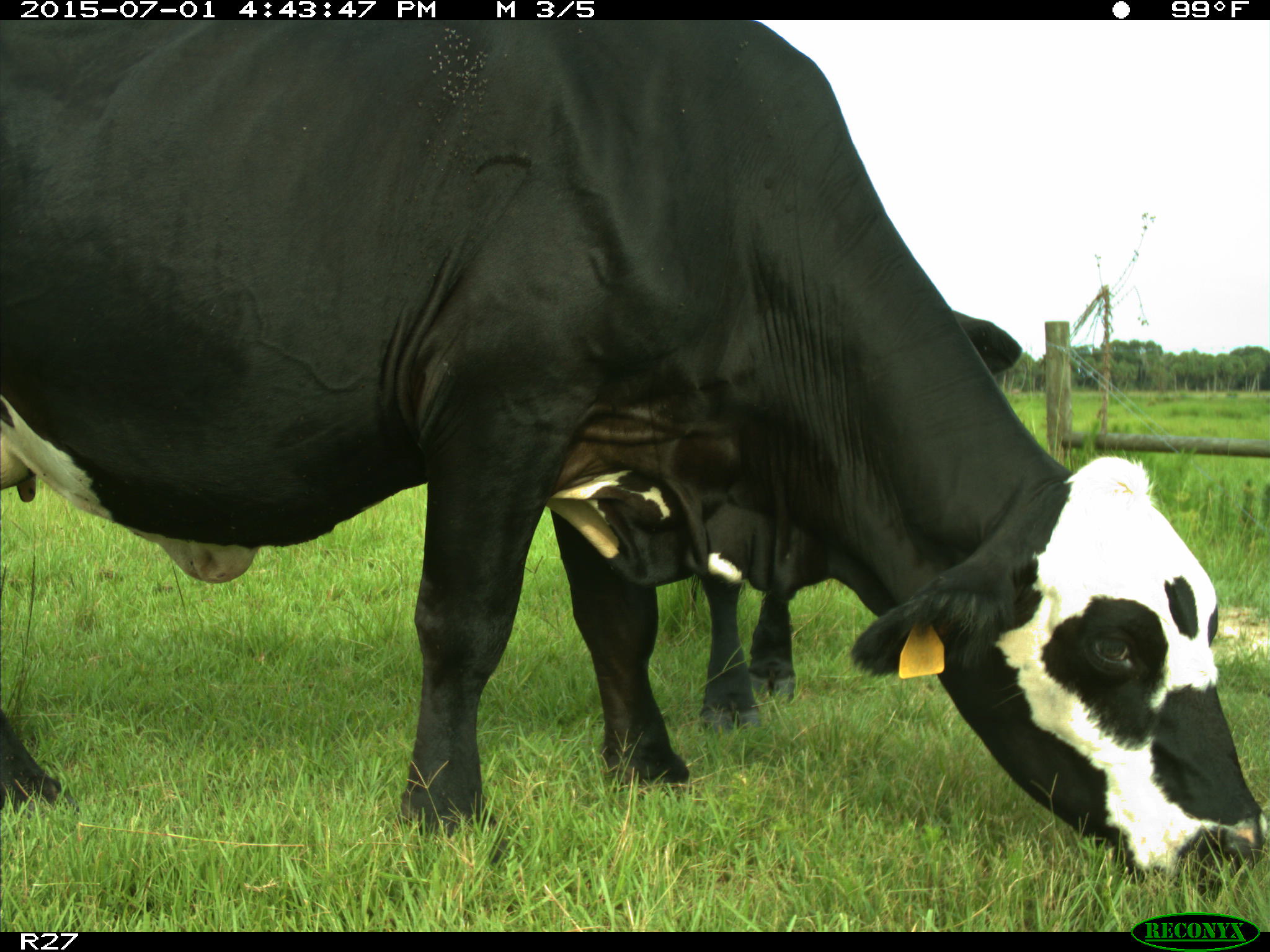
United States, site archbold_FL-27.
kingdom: Animalia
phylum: Chordata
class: Mammalia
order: Artiodactyla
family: Bovidae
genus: Bos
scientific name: Bos taurus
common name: domestic cow